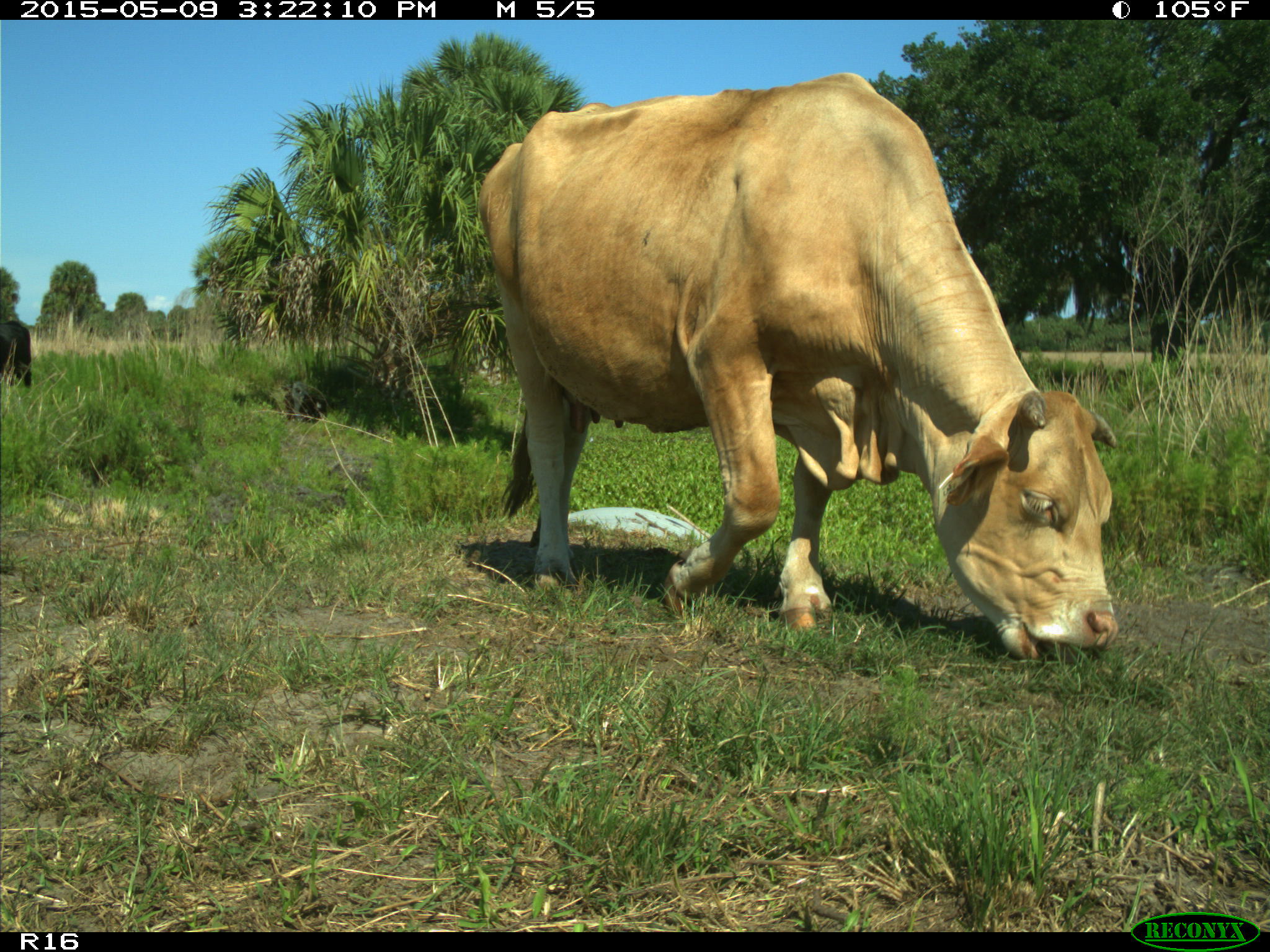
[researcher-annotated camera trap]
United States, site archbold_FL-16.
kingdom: Animalia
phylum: Chordata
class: Mammalia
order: Artiodactyla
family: Bovidae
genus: Bos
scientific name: Bos taurus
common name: domestic cow